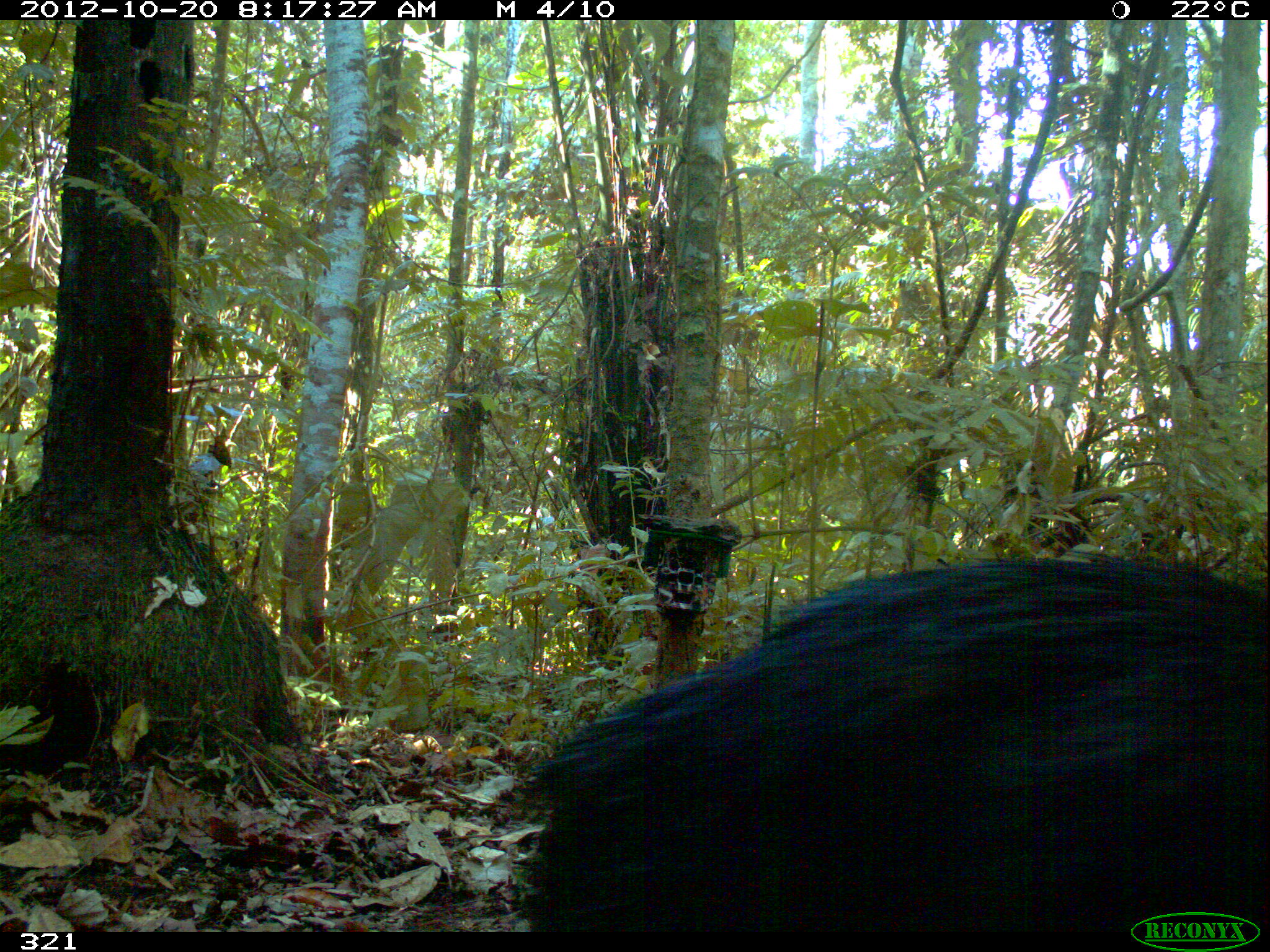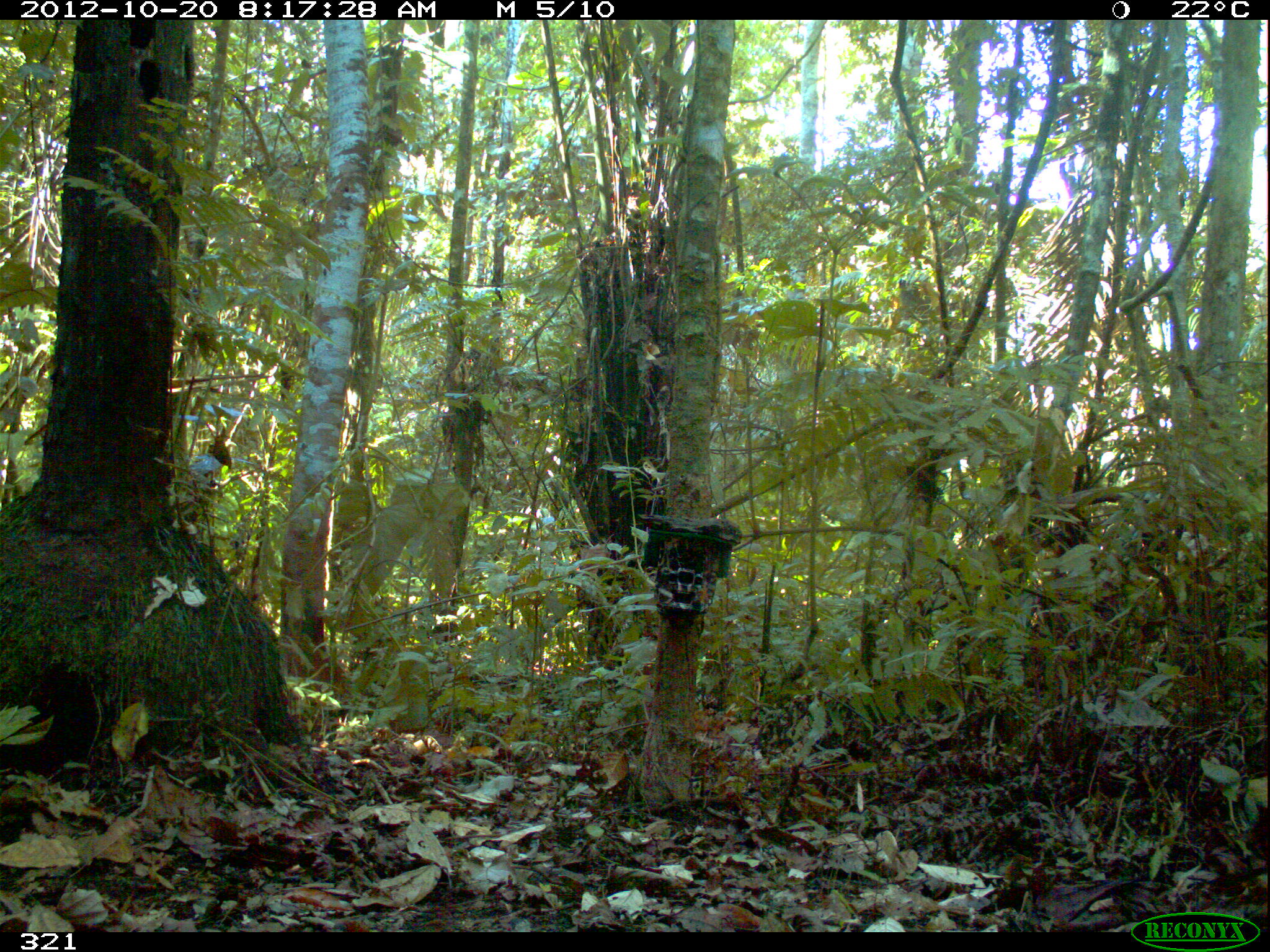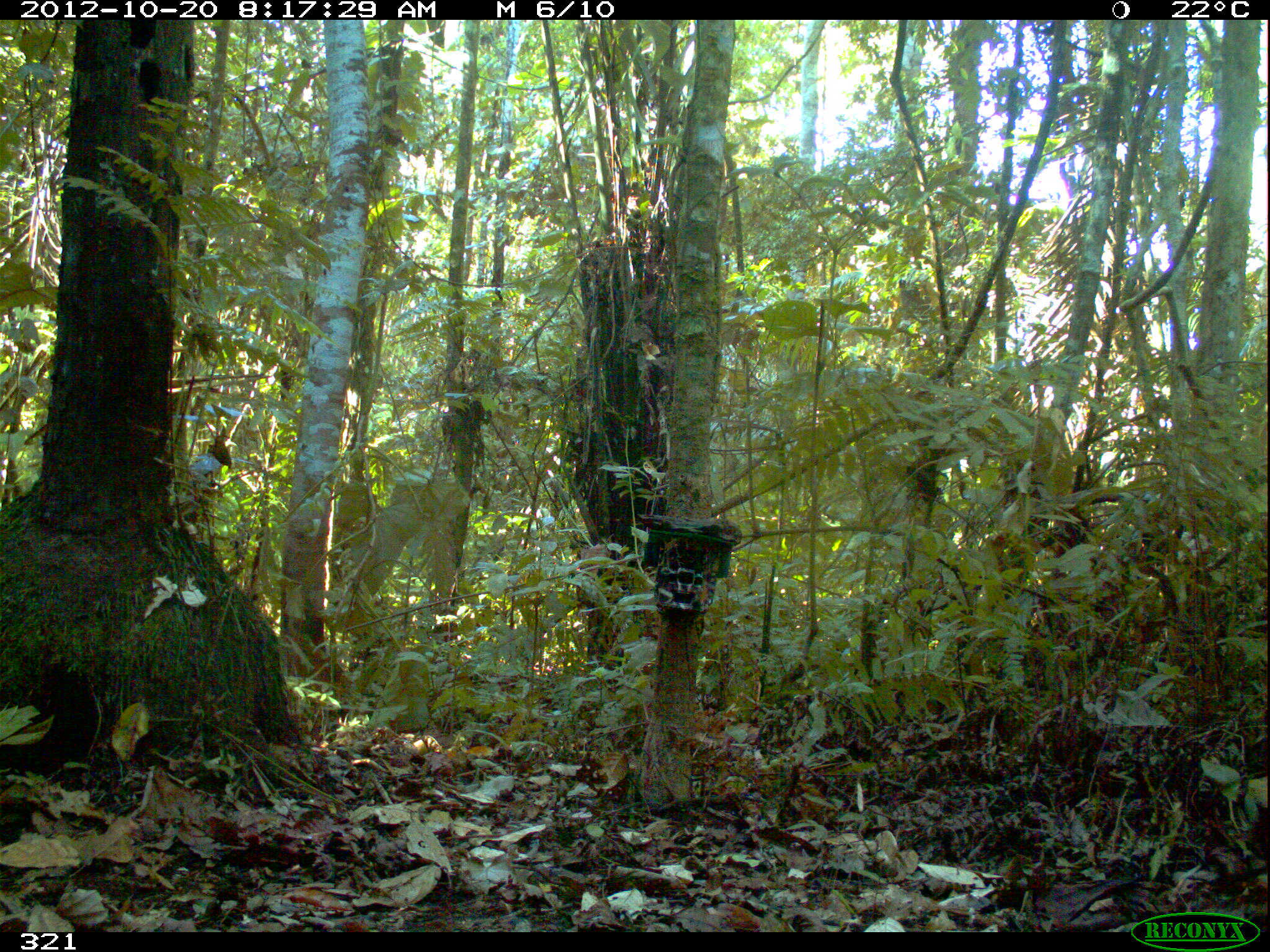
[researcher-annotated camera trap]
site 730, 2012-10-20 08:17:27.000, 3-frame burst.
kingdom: Animalia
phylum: Chordata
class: Mammalia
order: Artiodactyla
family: Tayassuidae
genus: Tayassu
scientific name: Tayassu pecari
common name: white-lipped peccary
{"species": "Tayassu pecari (white-lipped peccary)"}